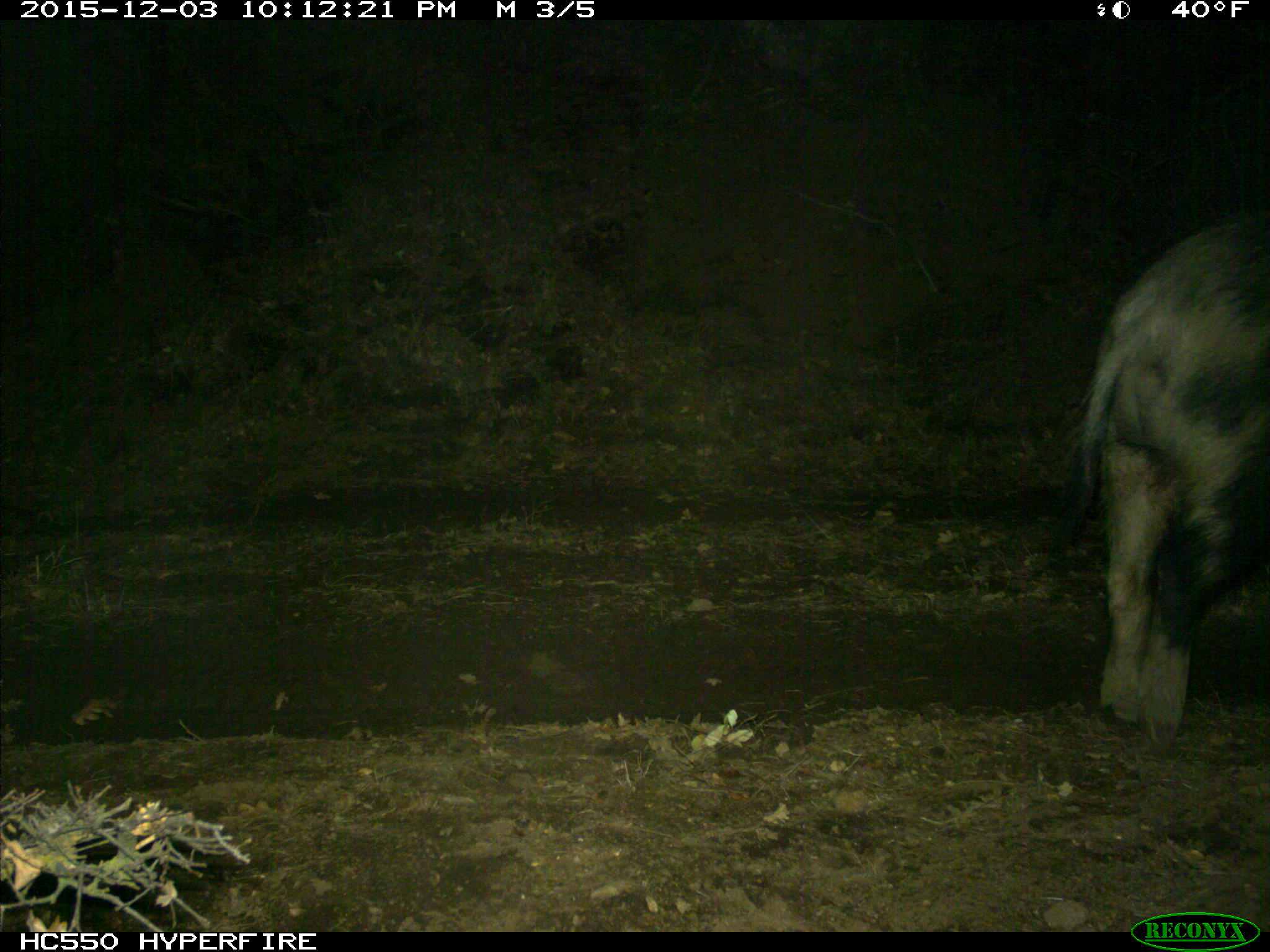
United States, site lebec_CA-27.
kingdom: Animalia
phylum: Chordata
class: Mammalia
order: Artiodactyla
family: Suidae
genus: Sus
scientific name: Sus scrofa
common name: wild boar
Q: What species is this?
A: Sus scrofa (wild boar).